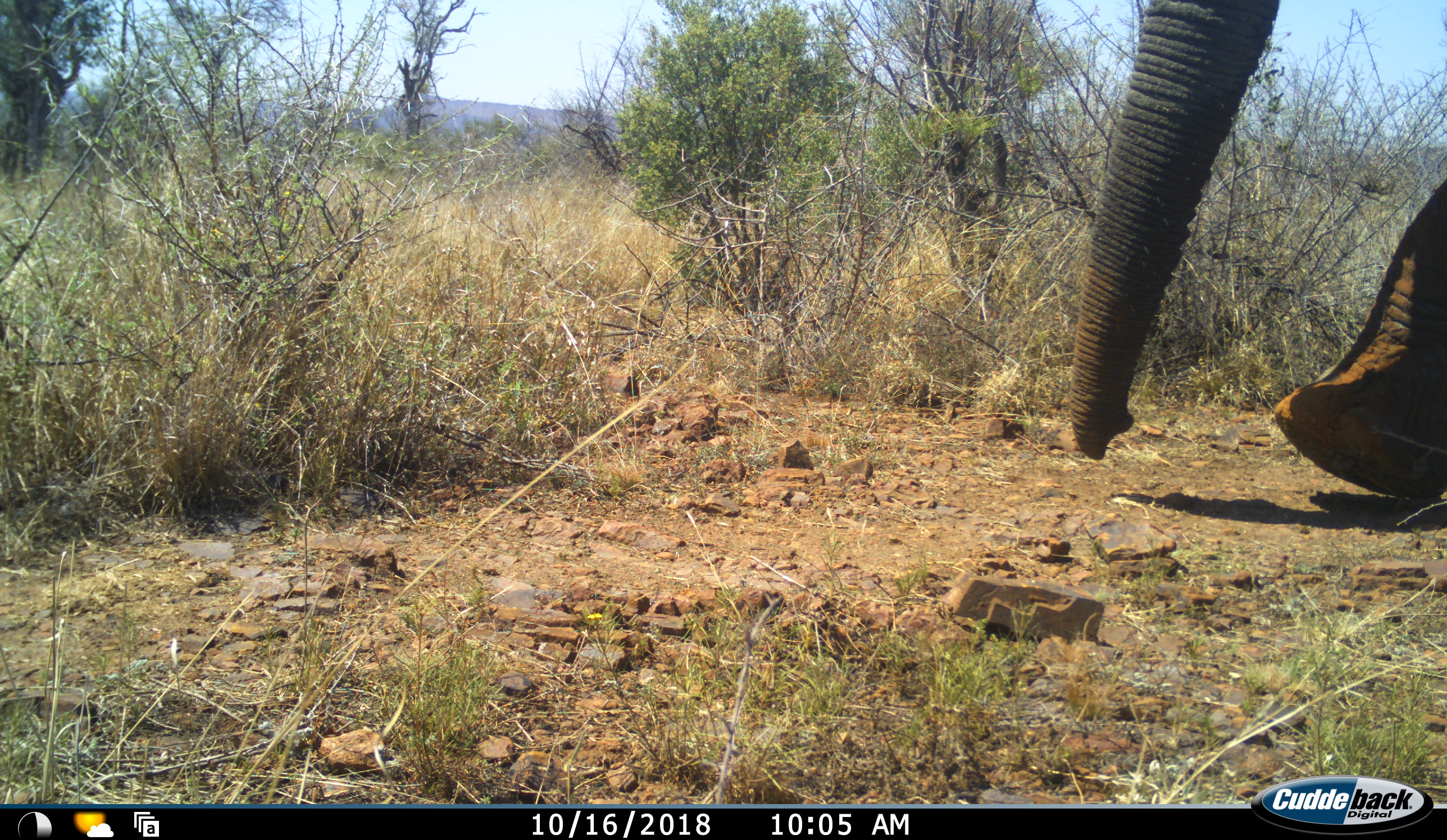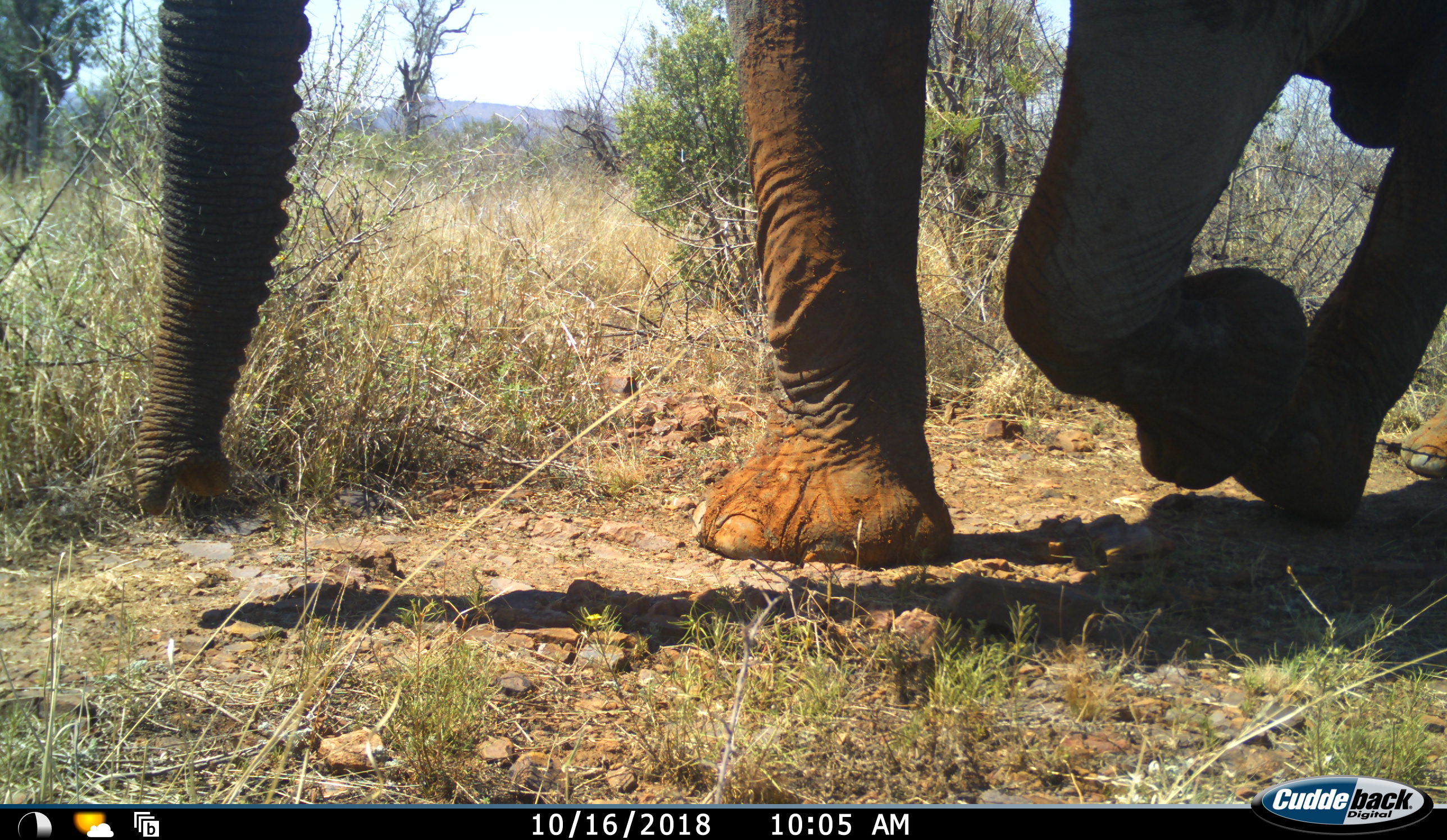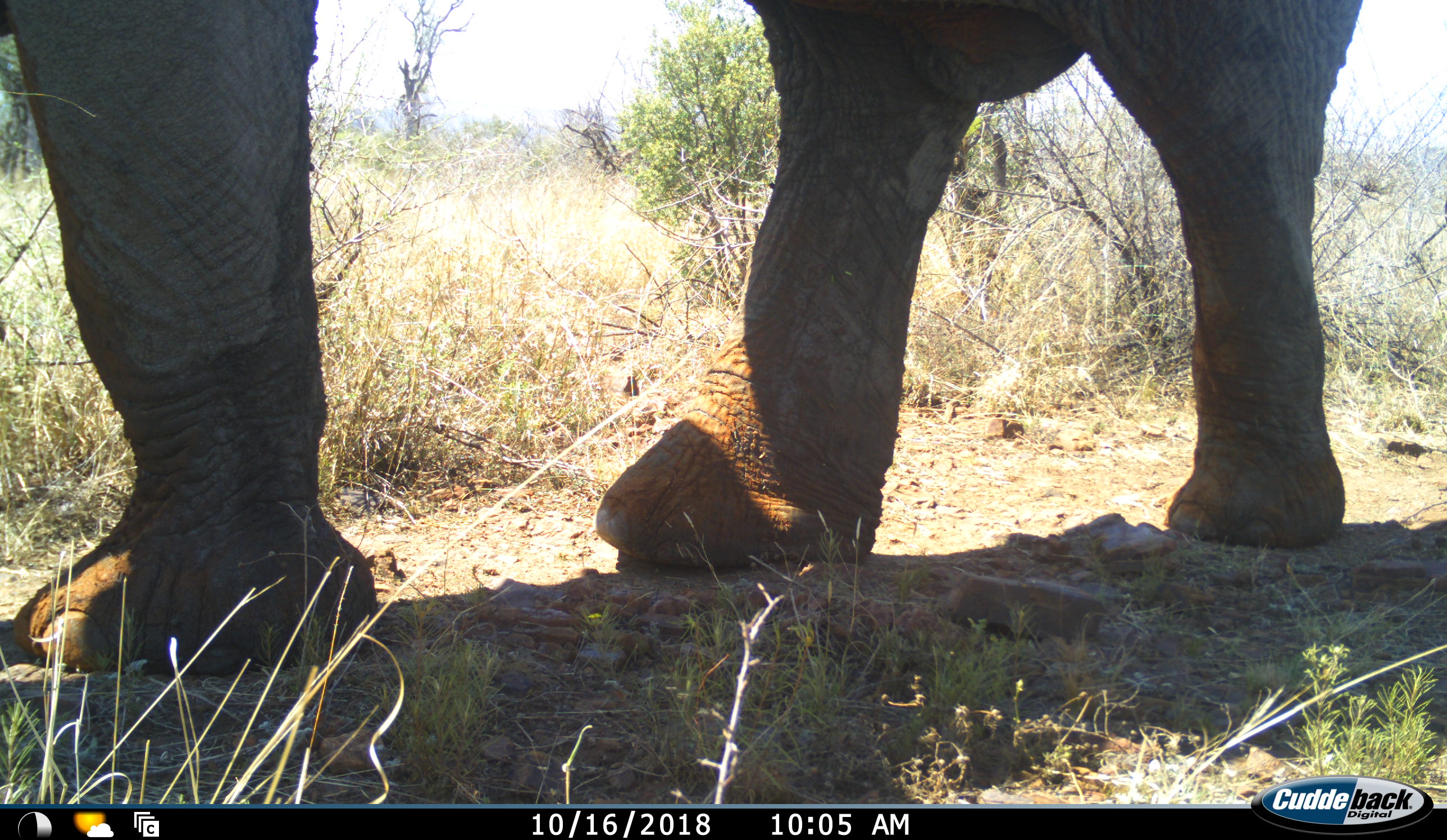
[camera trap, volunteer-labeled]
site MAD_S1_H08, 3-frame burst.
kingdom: Animalia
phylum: Chordata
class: Mammalia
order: Proboscidea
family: Elephantidae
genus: Loxodonta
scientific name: Loxodonta africana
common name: african bush elephant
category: elephant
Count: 1.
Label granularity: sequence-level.